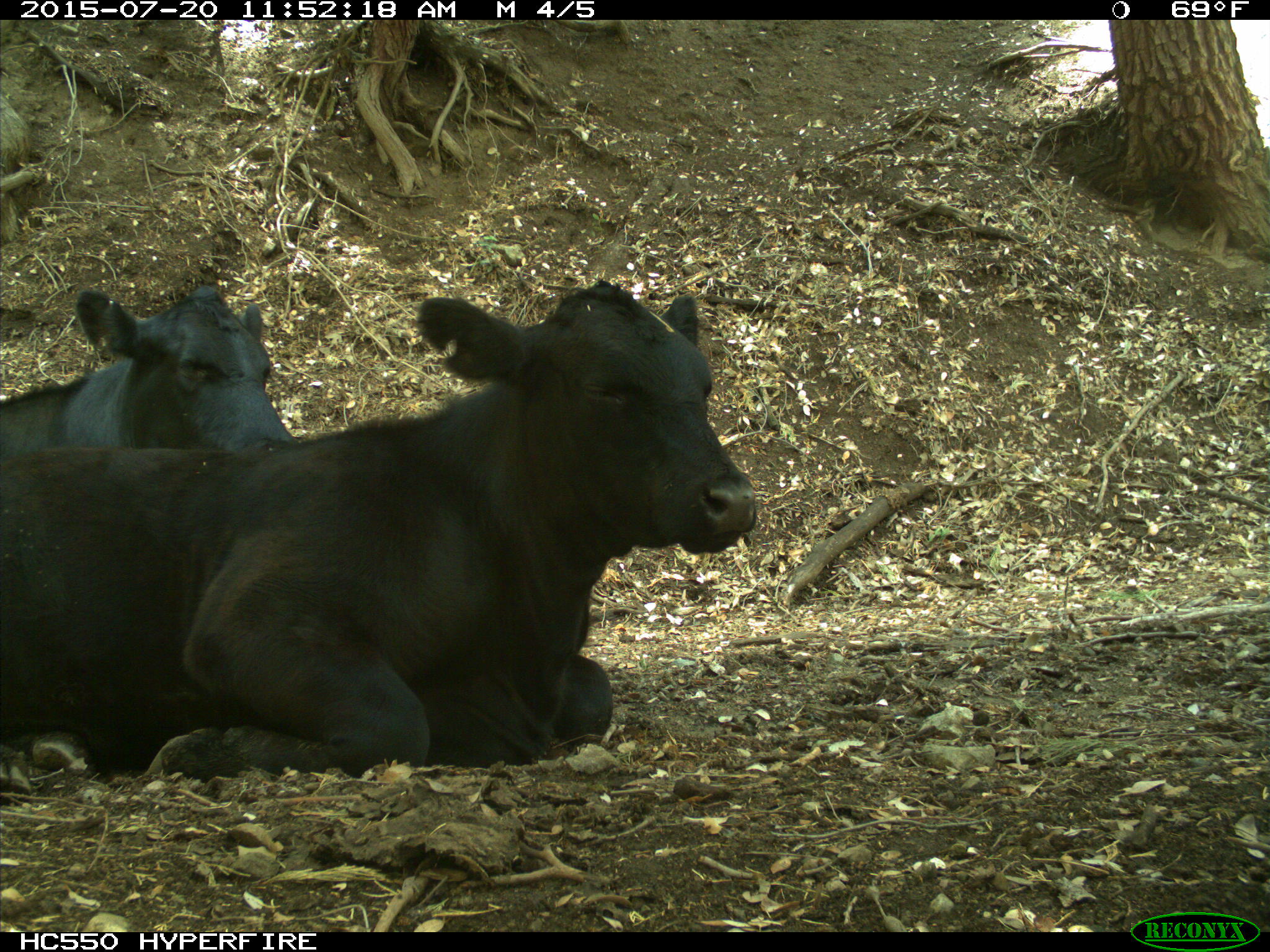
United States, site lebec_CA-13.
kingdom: Animalia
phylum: Chordata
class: Mammalia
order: Artiodactyla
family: Bovidae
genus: Bos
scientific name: Bos taurus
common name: domestic cow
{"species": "Bos taurus (domestic cow)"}